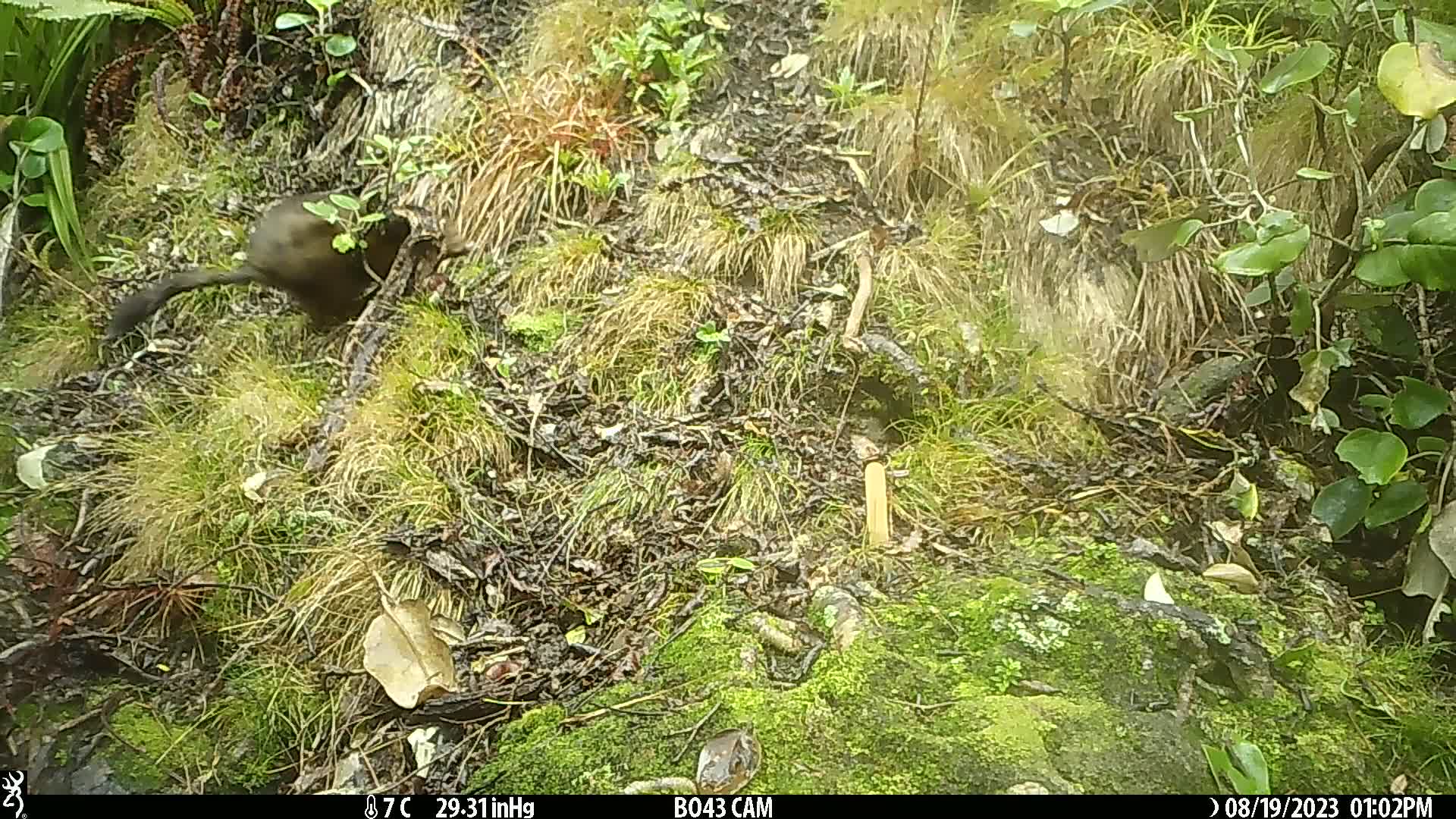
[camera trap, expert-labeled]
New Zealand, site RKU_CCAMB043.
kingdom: Animalia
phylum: Chordata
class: Mammalia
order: Diprotodontia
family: Phalangeridae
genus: Trichosurus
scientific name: Trichosurus vulpecula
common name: common brushtail possum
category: possum